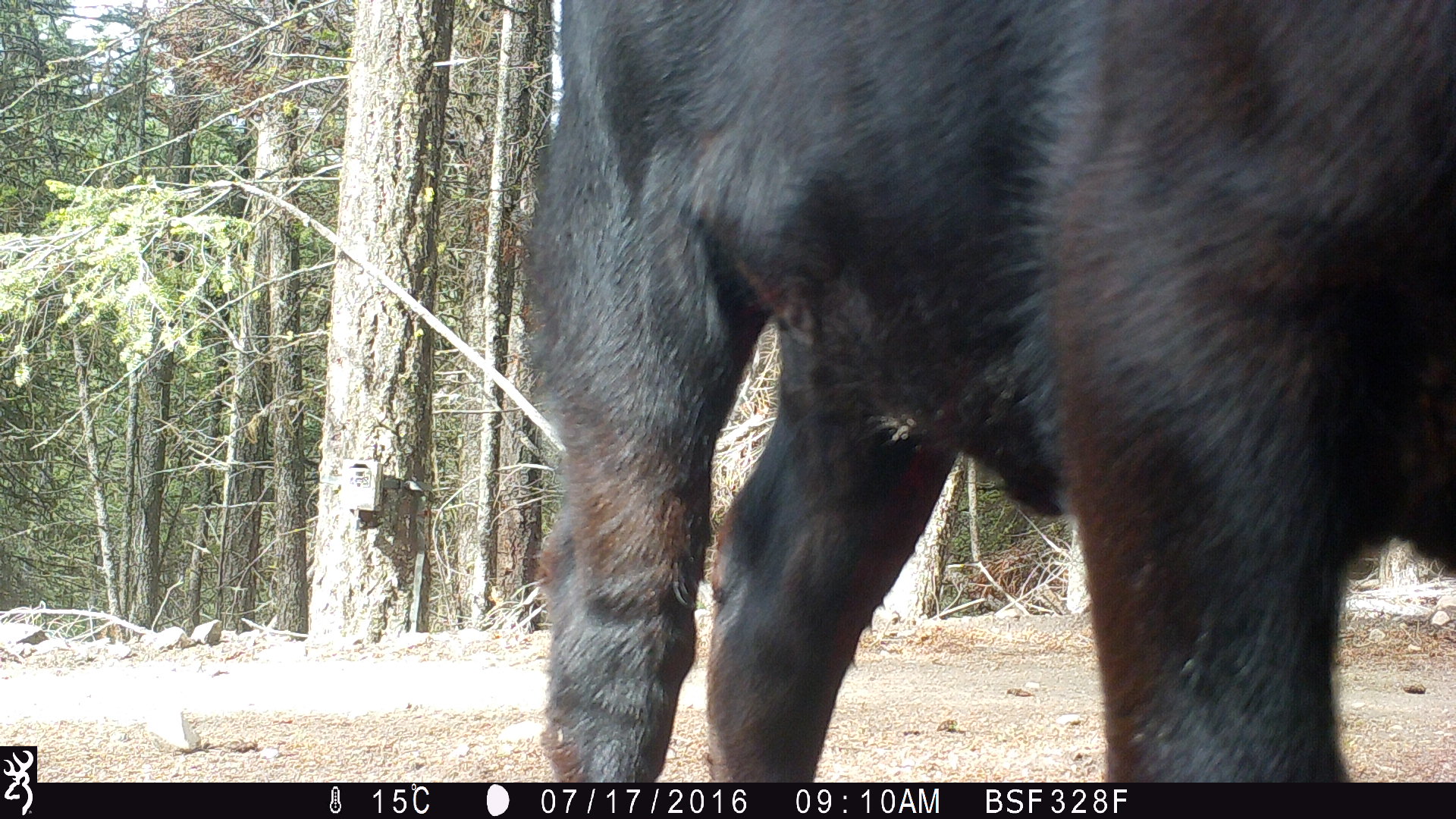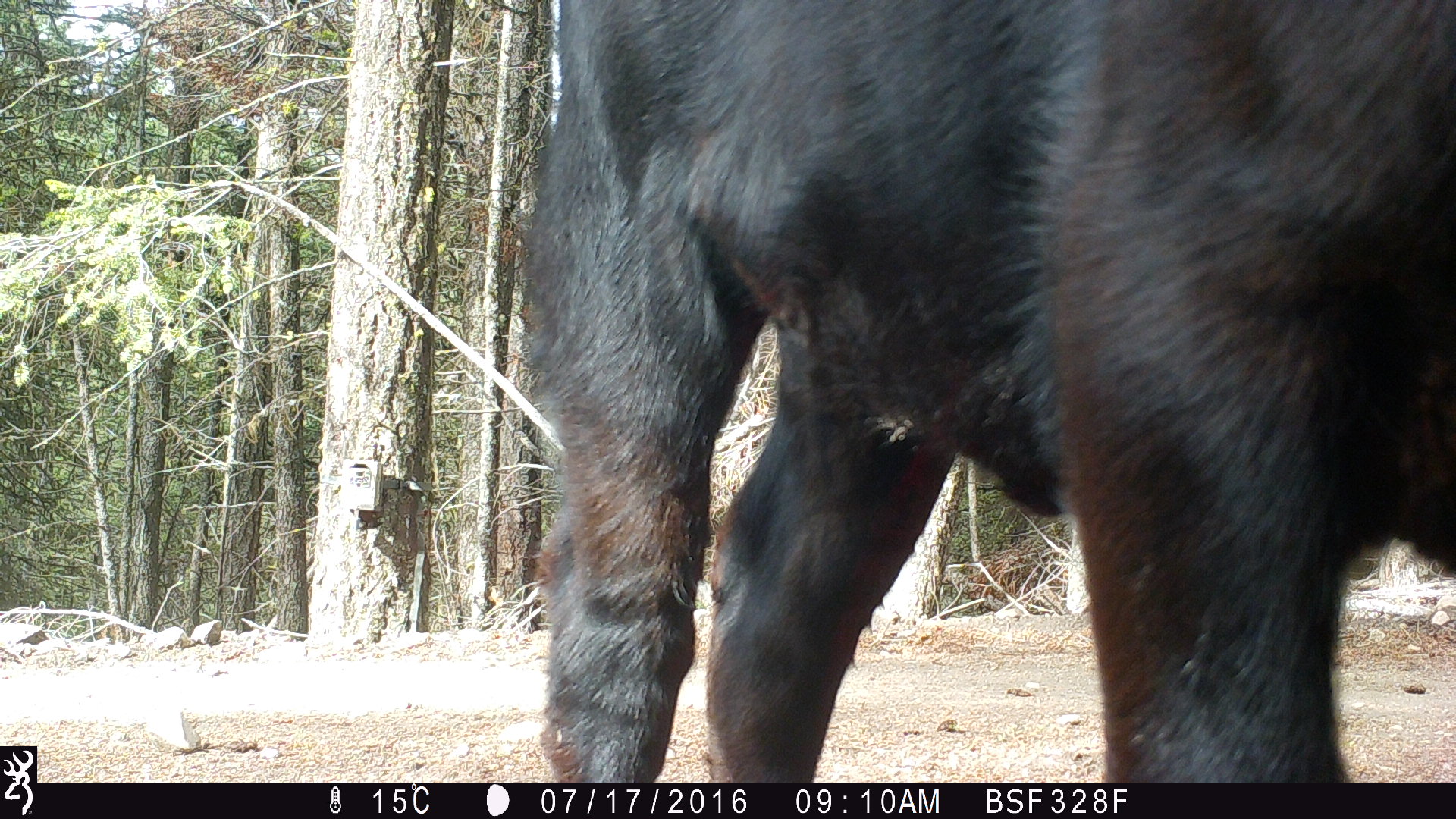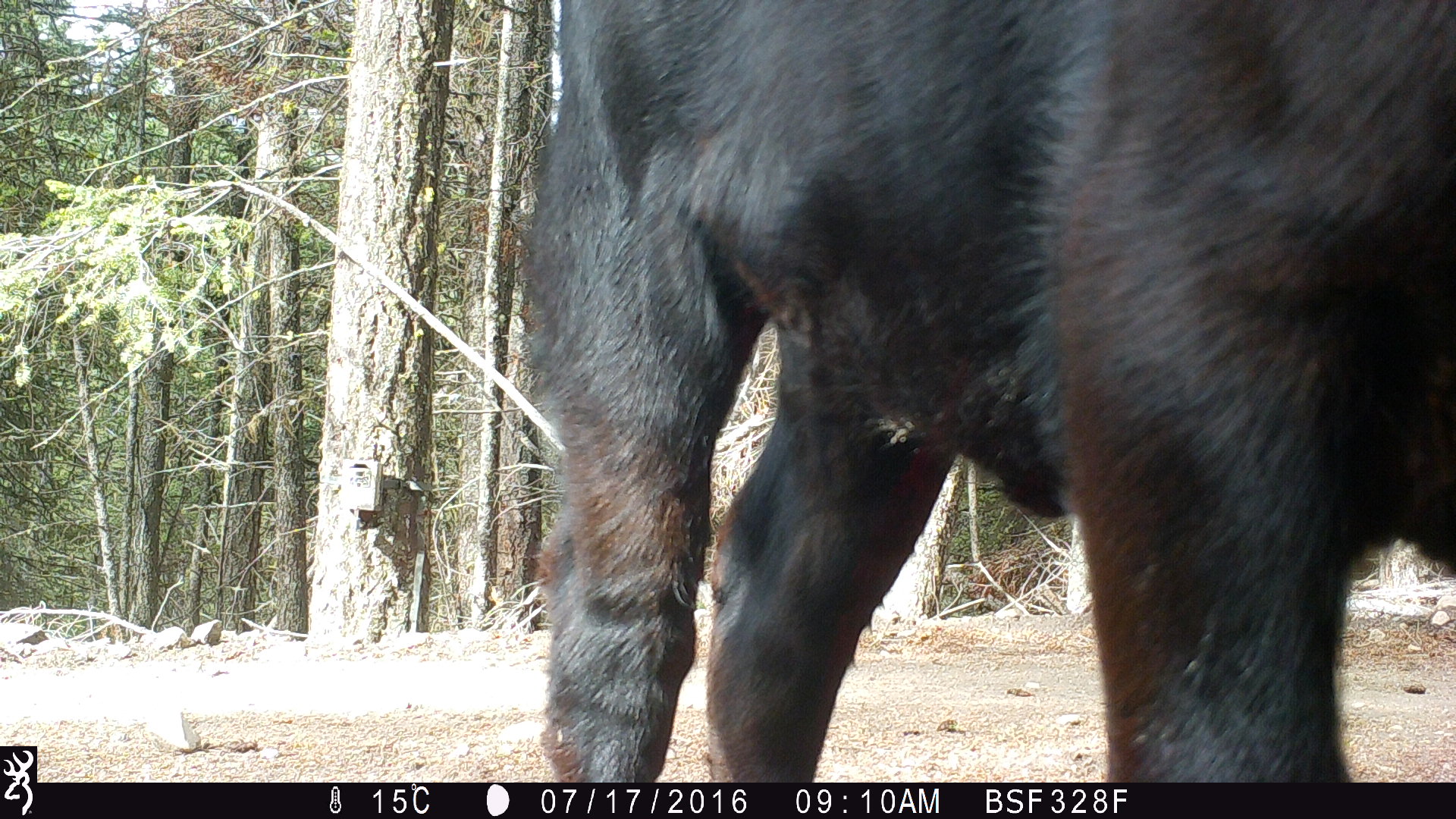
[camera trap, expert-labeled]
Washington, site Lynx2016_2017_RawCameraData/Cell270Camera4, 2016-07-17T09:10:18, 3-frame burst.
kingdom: Animalia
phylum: Chordata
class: Mammalia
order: Artiodactyla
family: Bovidae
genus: Bos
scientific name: Bos taurus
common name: domestic cattle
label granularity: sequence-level